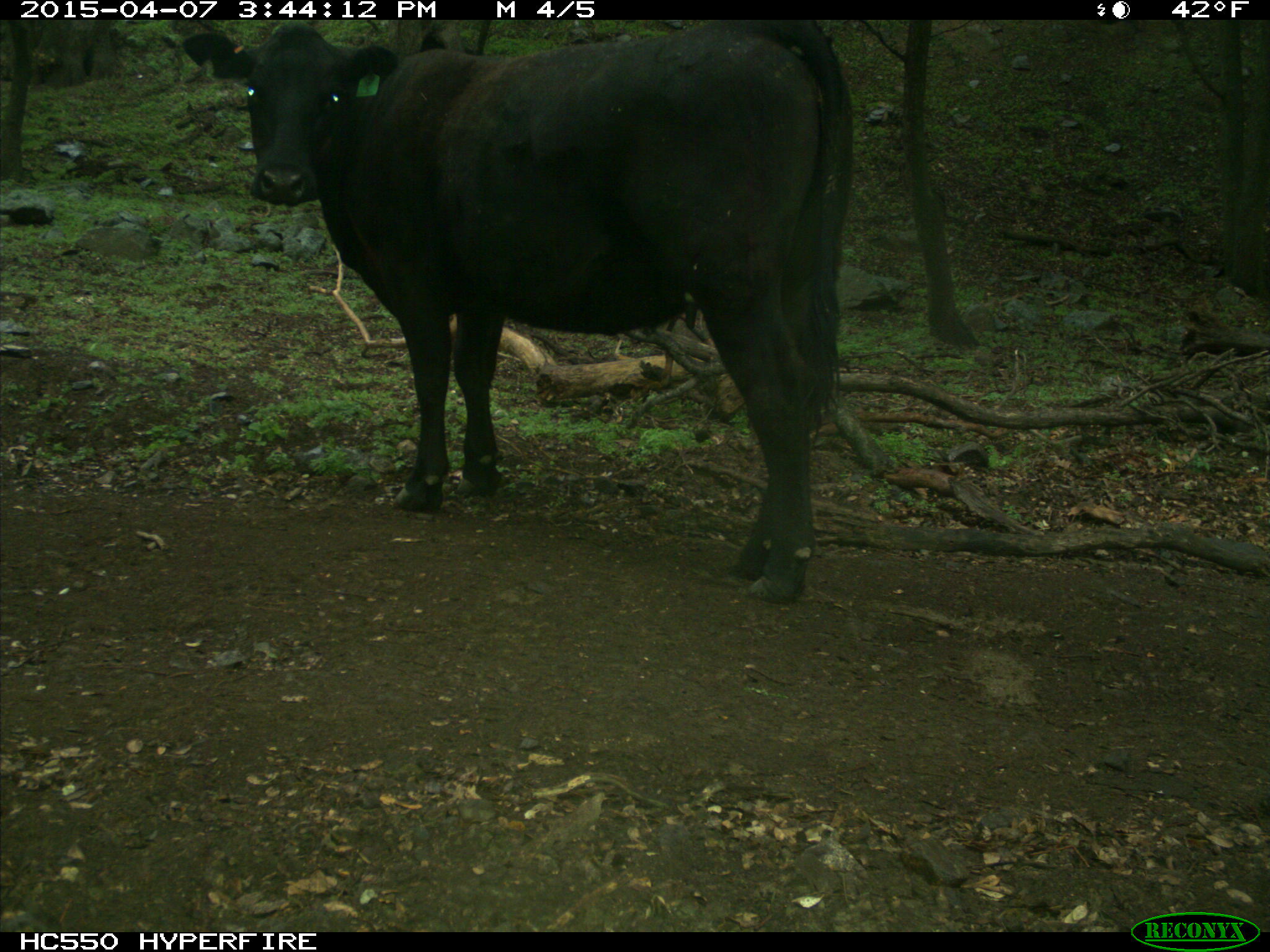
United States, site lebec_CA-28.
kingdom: Animalia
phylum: Chordata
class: Mammalia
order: Artiodactyla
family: Bovidae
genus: Bos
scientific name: Bos taurus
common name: domestic cow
Bos taurus (domestic cow).